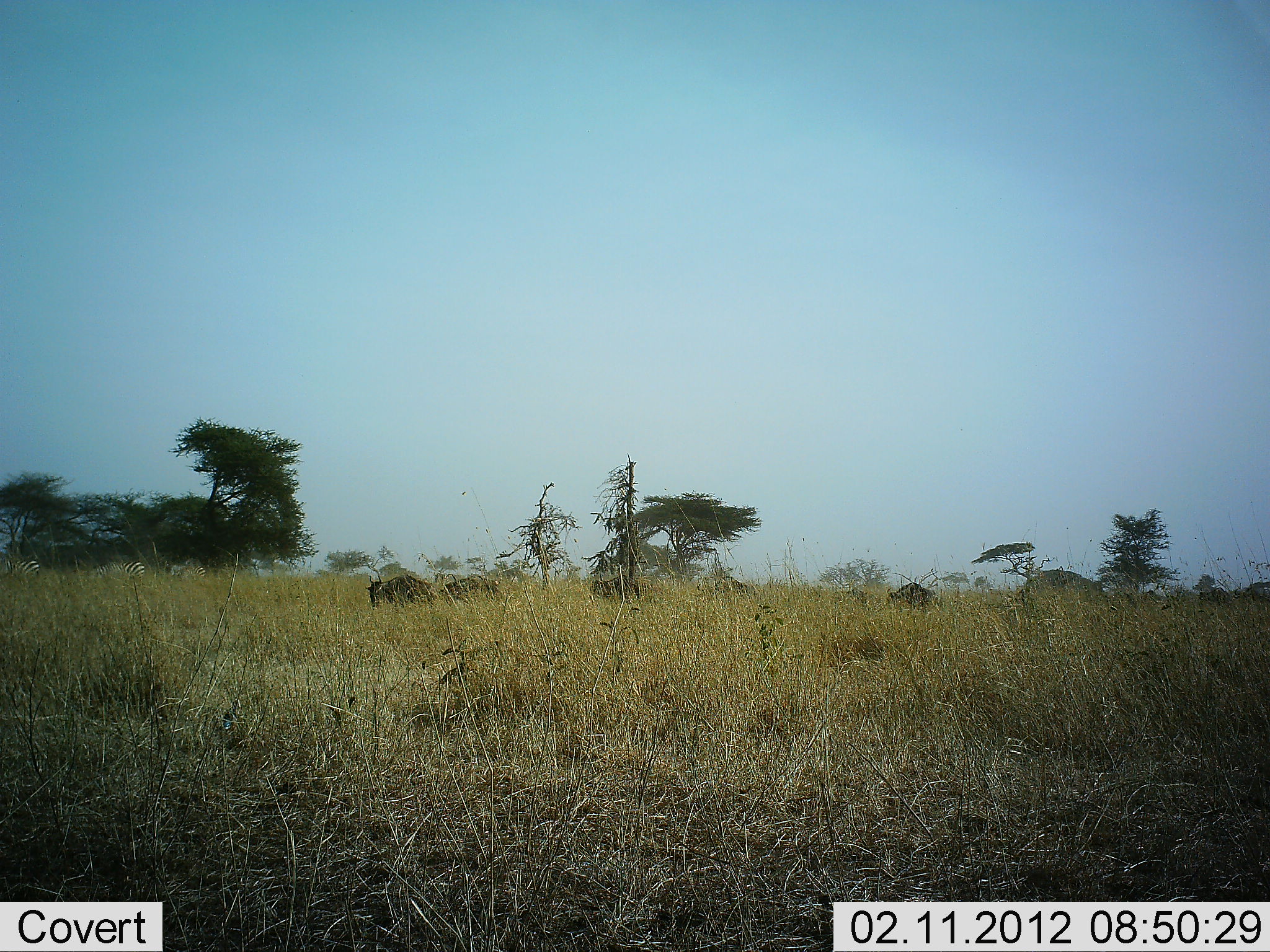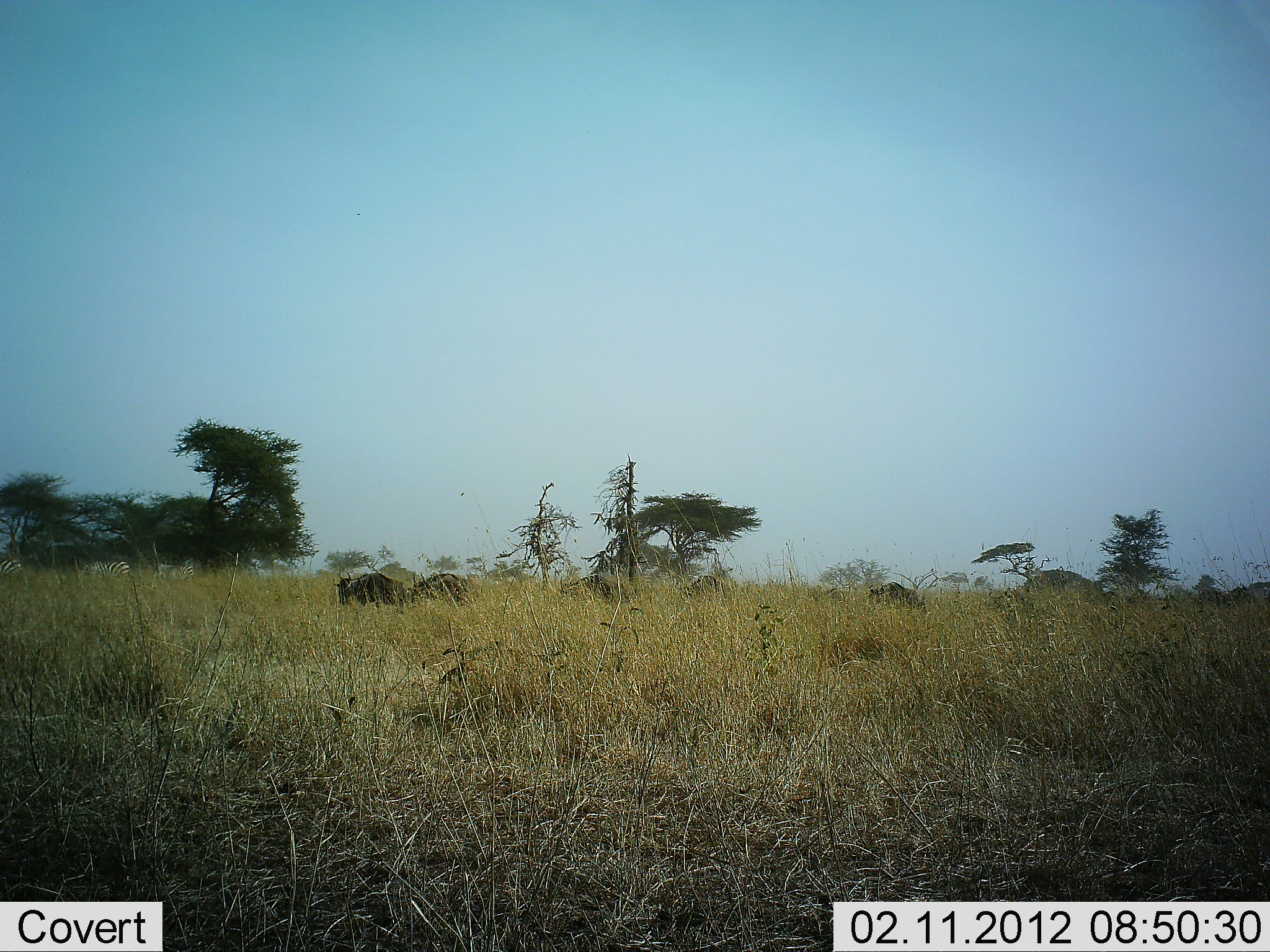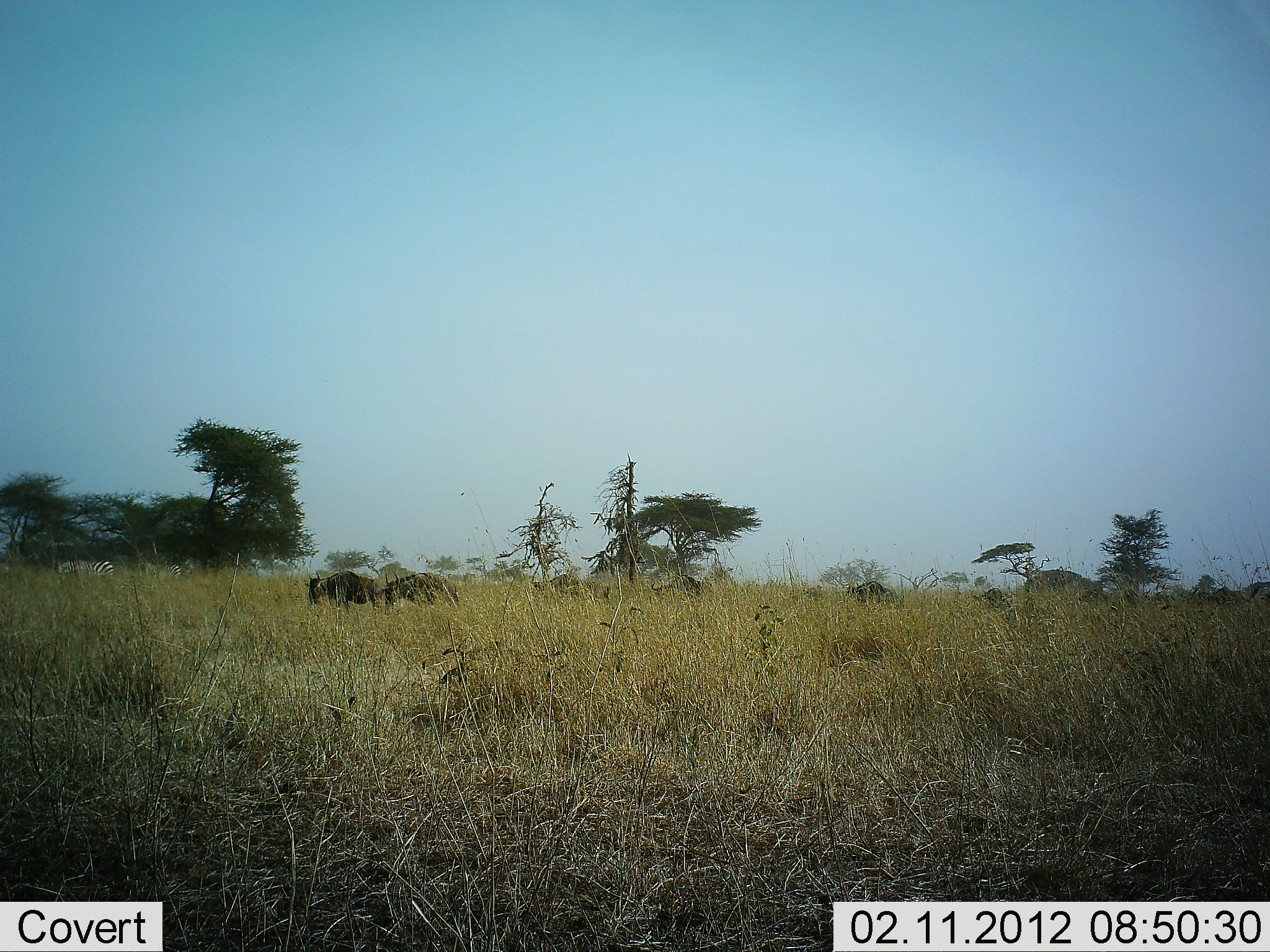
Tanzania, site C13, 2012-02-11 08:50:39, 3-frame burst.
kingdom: Animalia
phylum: Chordata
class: Mammalia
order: Artiodactyla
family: Bovidae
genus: Connochaetes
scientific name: Connochaetes taurinus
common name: blue wildebeest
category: wildebeest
Wildebeest (blue wildebeest) (Connochaetes taurinus), count 11-50. Behavior (volunteer vote fractions): standing 4%, resting 0%, moving 83%, interacting 0%. Young present (vote fraction): 0%. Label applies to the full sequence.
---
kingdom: Animalia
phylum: Chordata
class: Mammalia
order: Perissodactyla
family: Equidae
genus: Equus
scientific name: Equus quagga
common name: plains zebra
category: zebra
Zebra (plains zebra) (Equus quagga), count 3. Behavior (volunteer vote fractions): standing 0%, resting 0%, moving 100%, interacting 0%. Young present (vote fraction): 0%. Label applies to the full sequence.